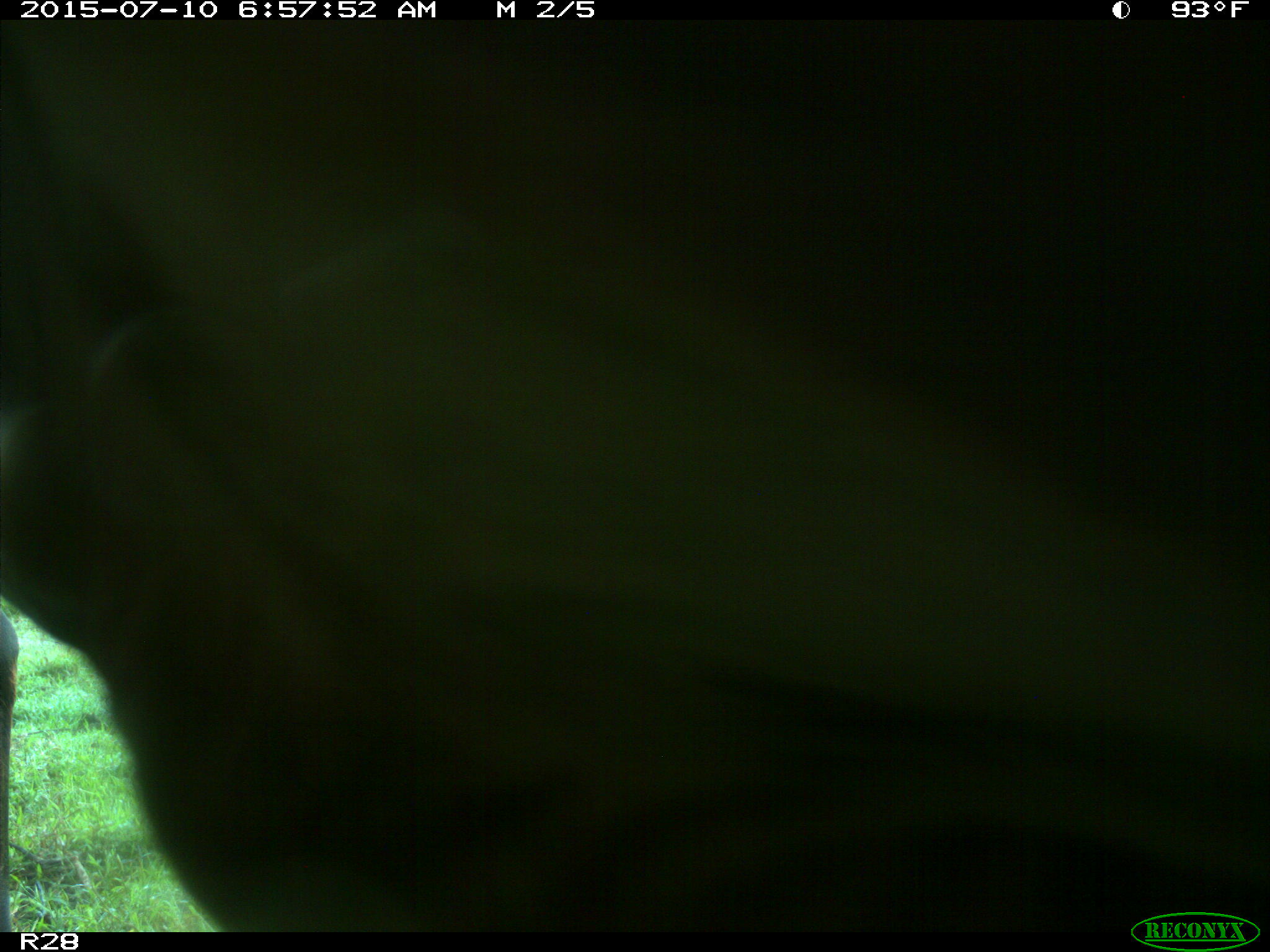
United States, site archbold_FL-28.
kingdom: Animalia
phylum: Chordata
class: Mammalia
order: Artiodactyla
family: Bovidae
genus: Bos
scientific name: Bos taurus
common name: domestic cow